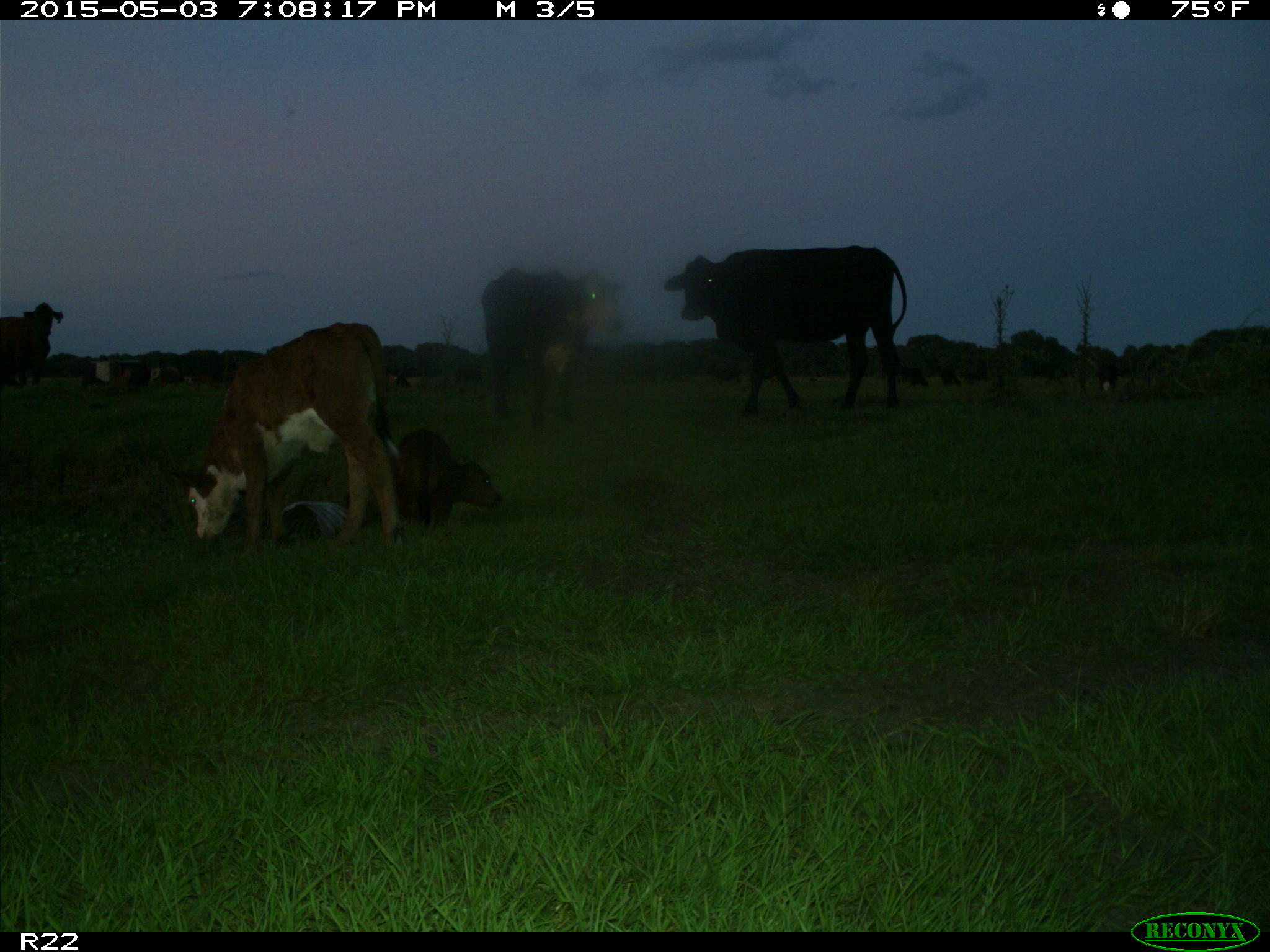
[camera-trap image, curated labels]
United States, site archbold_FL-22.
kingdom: Animalia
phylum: Chordata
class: Mammalia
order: Artiodactyla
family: Bovidae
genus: Bos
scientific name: Bos taurus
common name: domestic cow